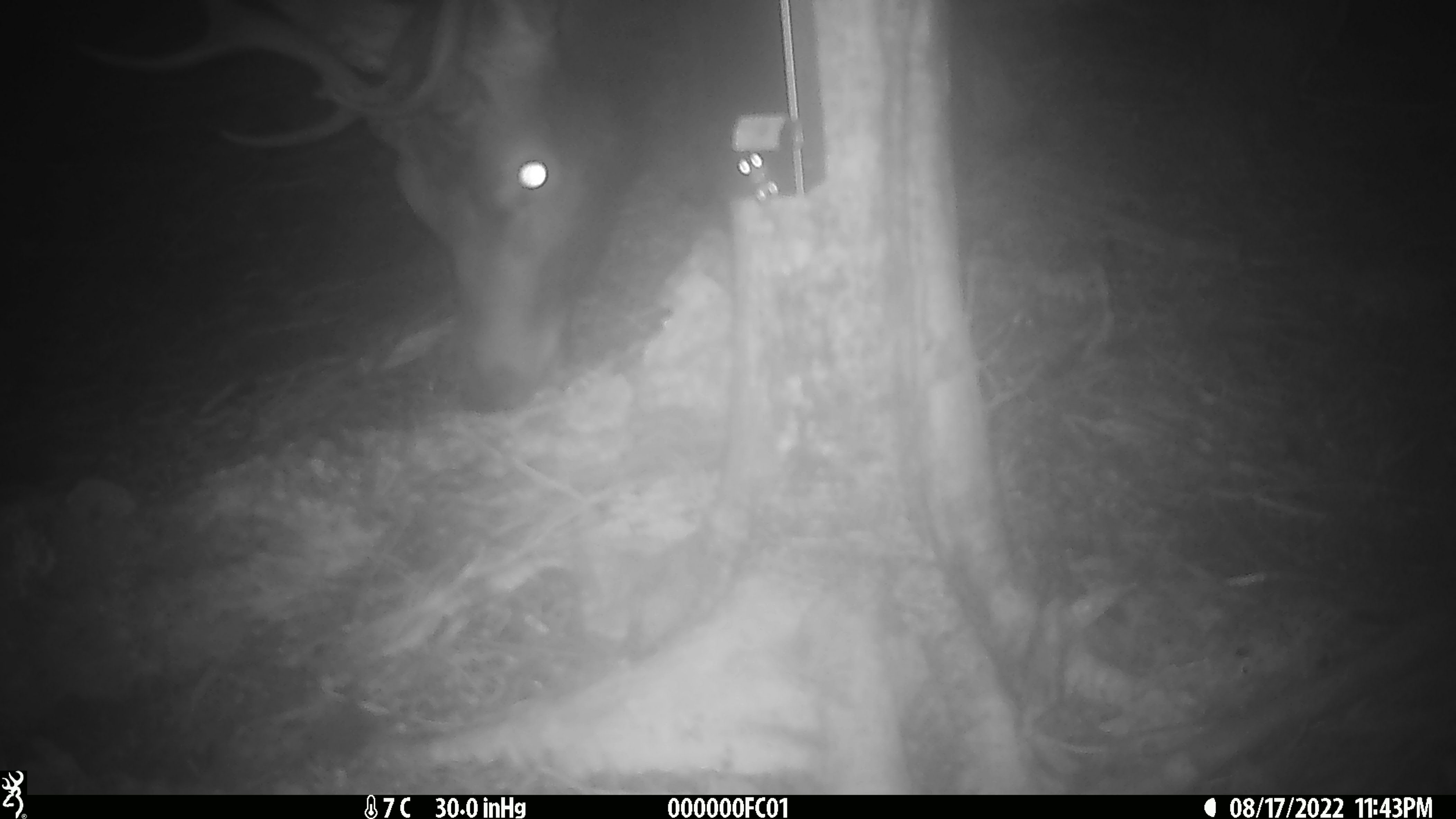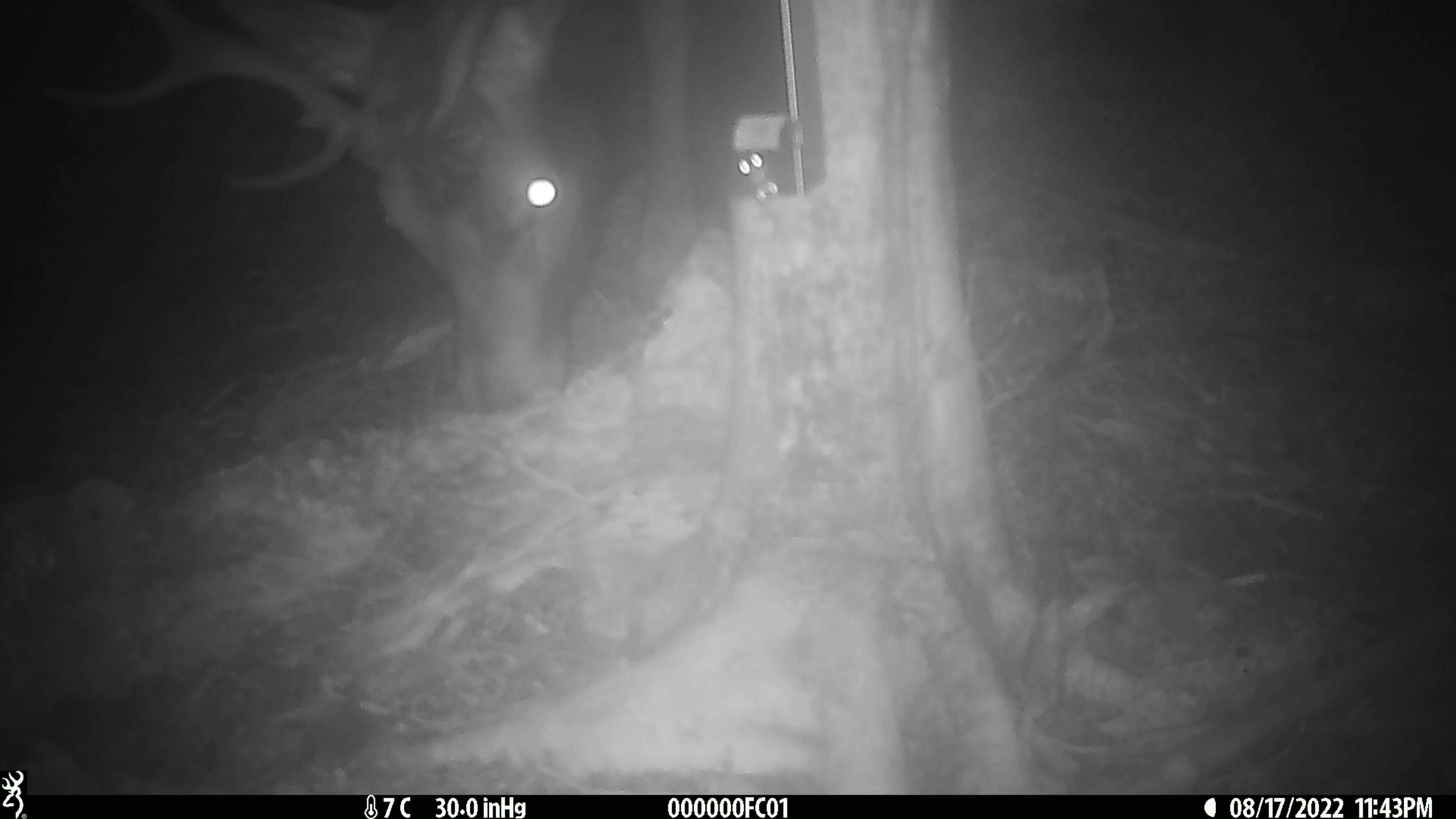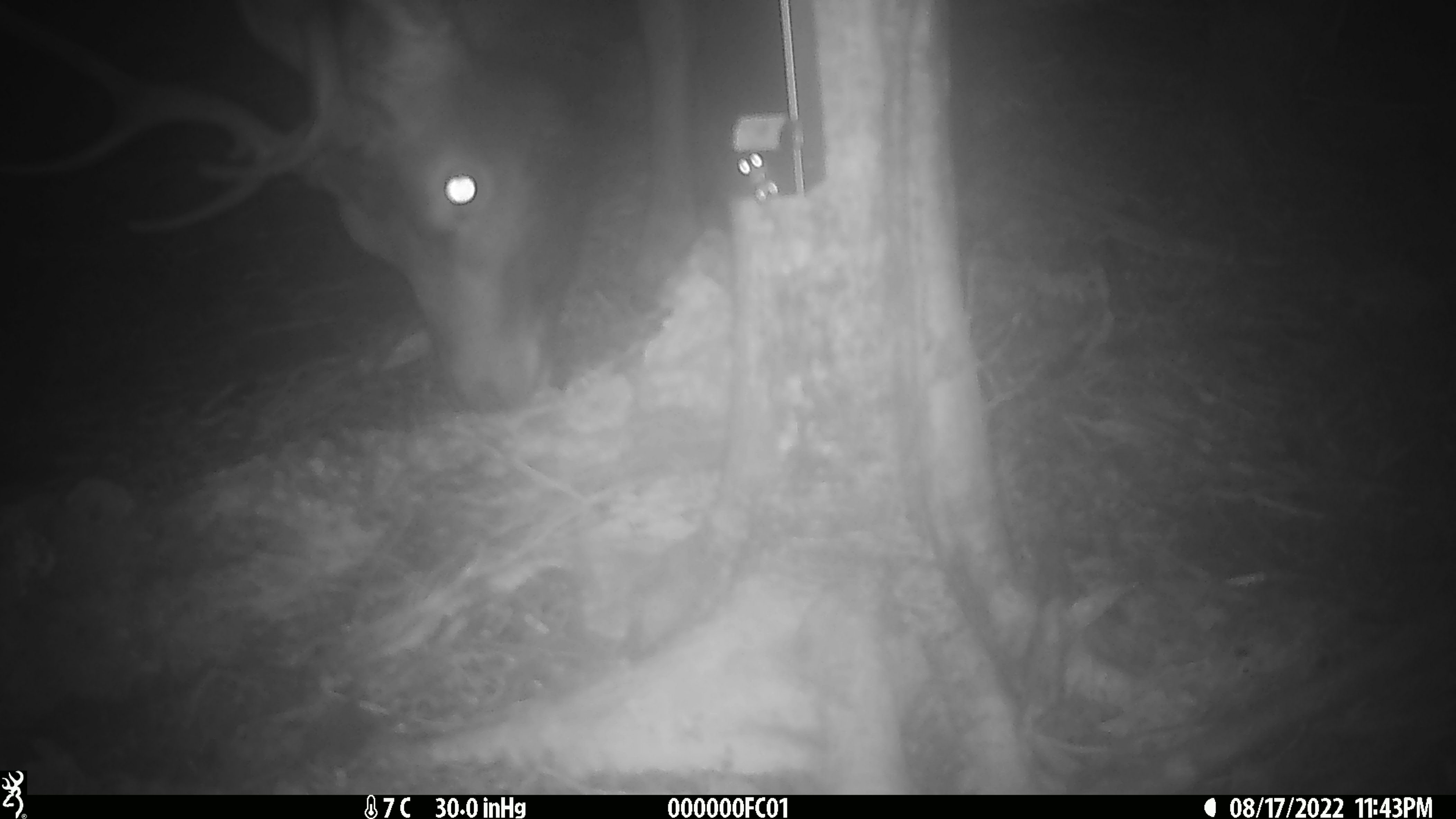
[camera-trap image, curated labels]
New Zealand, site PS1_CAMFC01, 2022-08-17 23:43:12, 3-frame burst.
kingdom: Animalia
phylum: Chordata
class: Mammalia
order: Artiodactyla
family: Cervidae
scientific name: Cervidae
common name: deer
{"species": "deer (Cervidae)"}